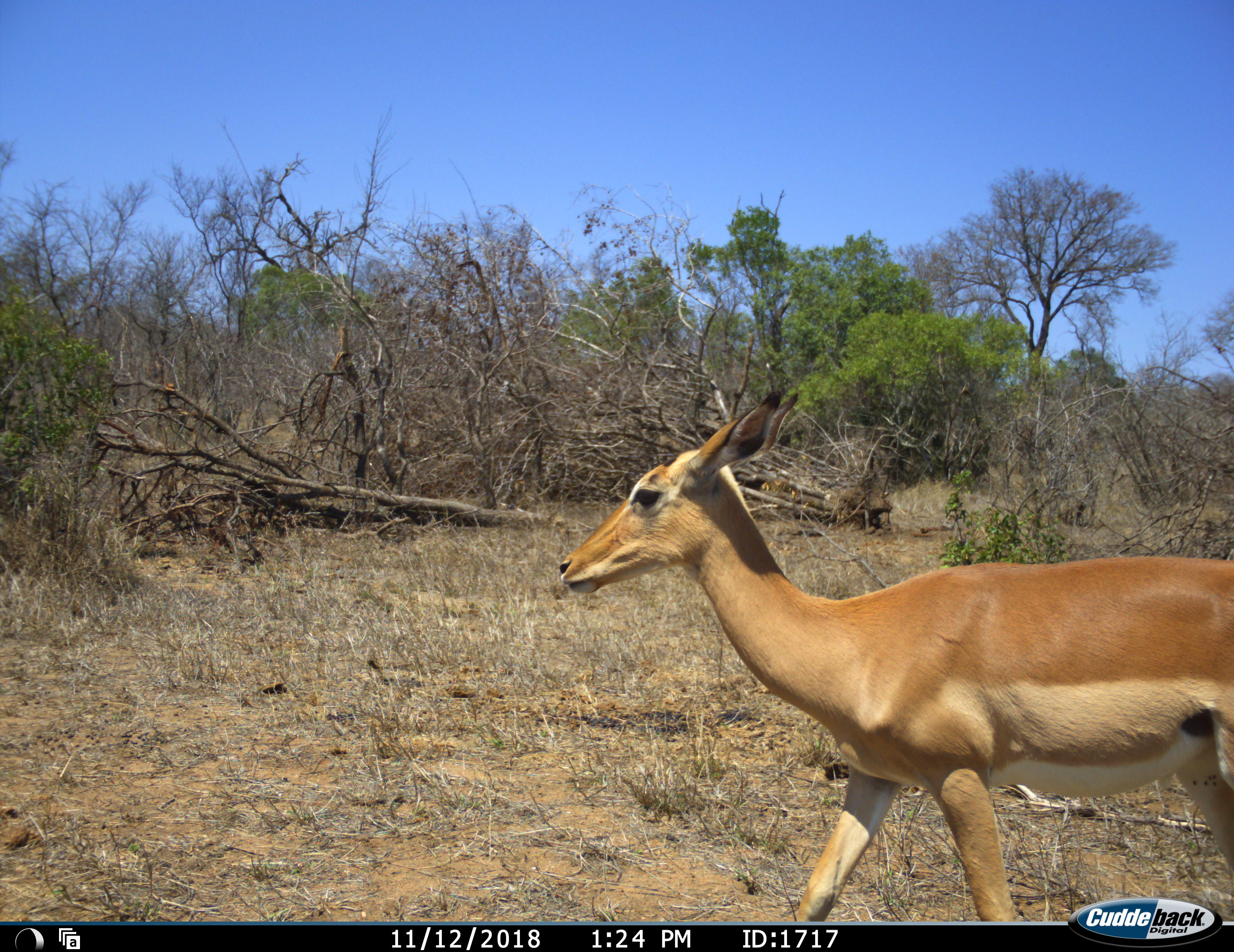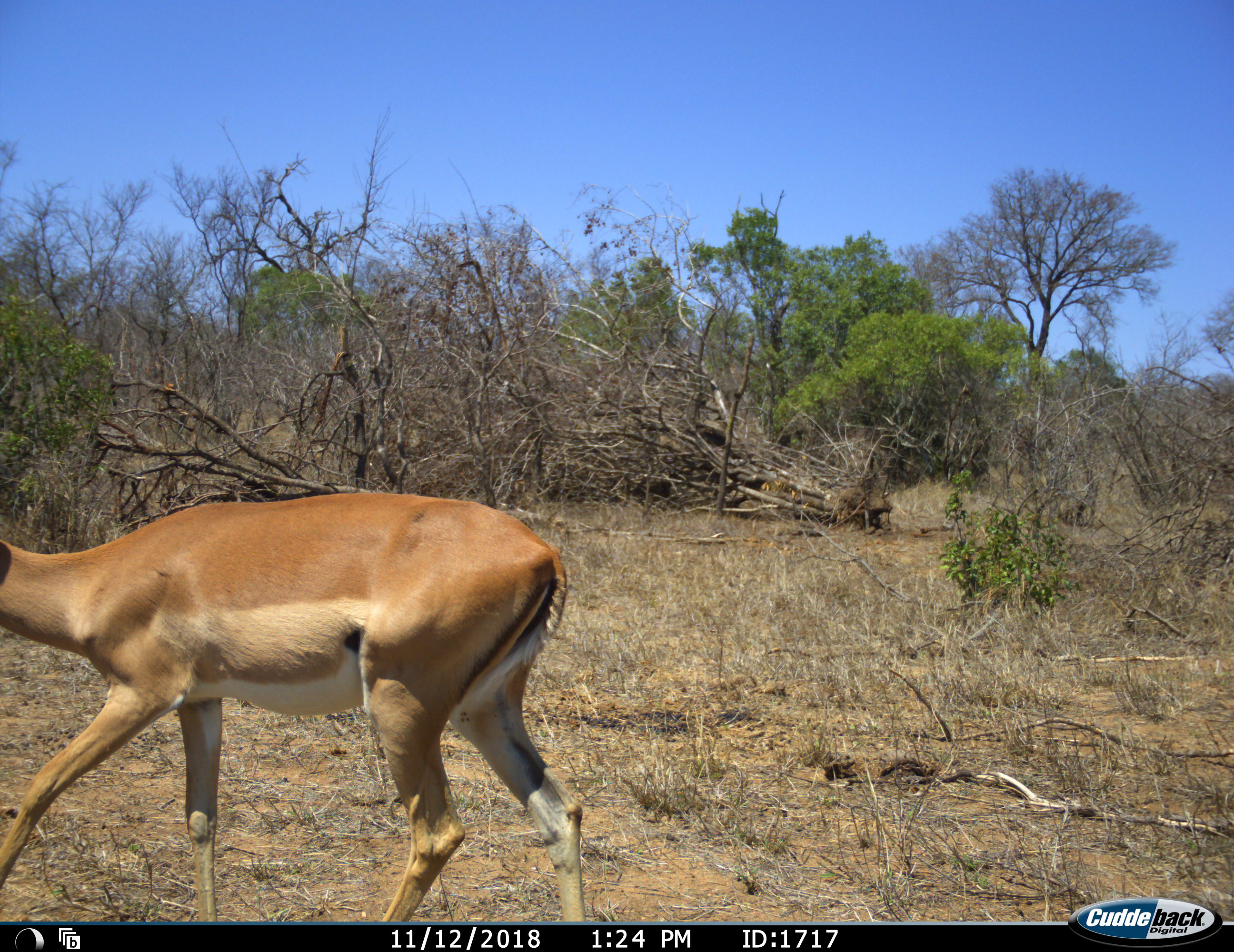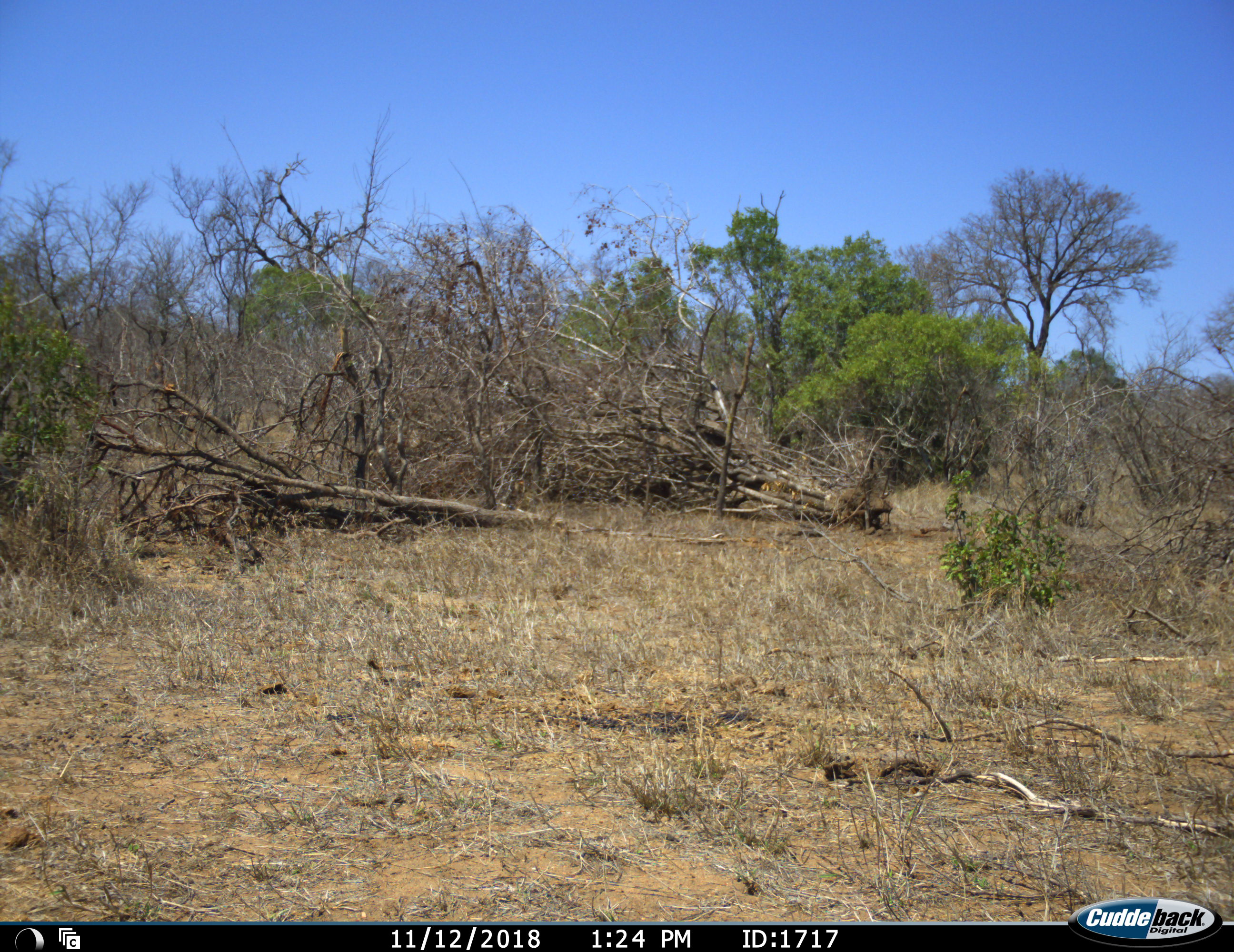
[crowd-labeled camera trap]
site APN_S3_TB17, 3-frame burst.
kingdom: Animalia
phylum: Chordata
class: Mammalia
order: Artiodactyla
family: Bovidae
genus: Aepyceros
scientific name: Aepyceros melampus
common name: impala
Impala (Aepyceros melampus), count 1. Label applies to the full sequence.